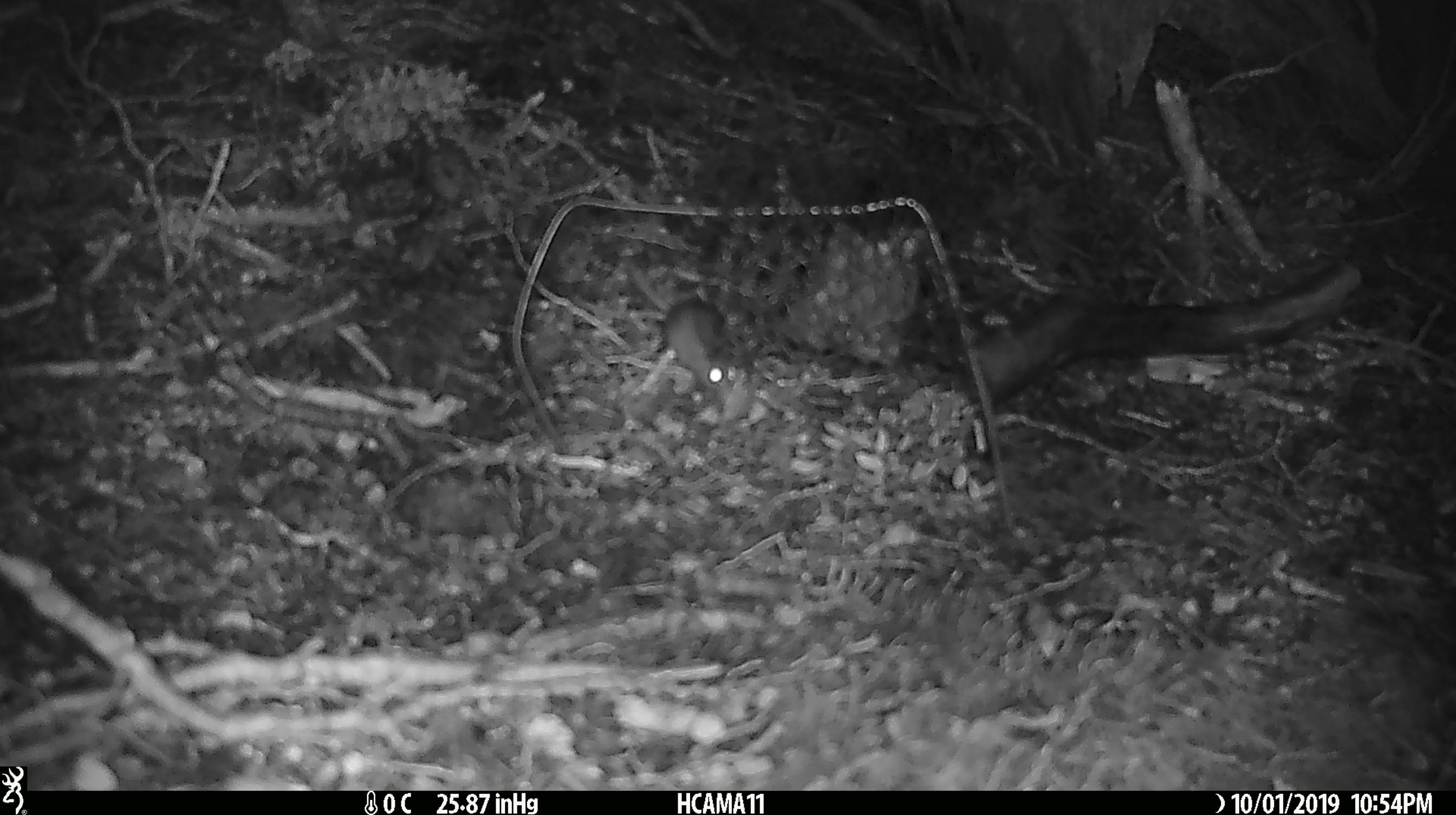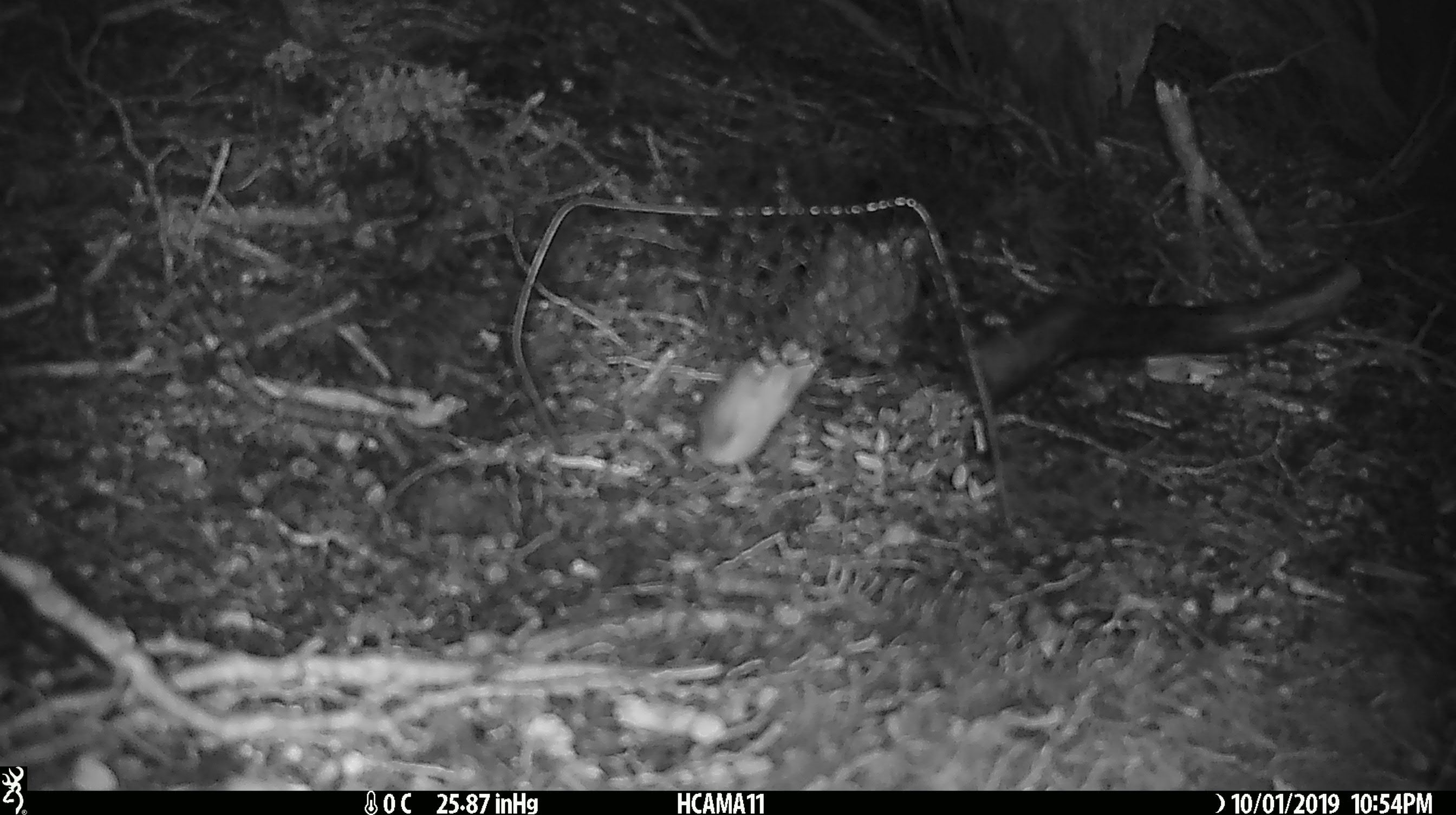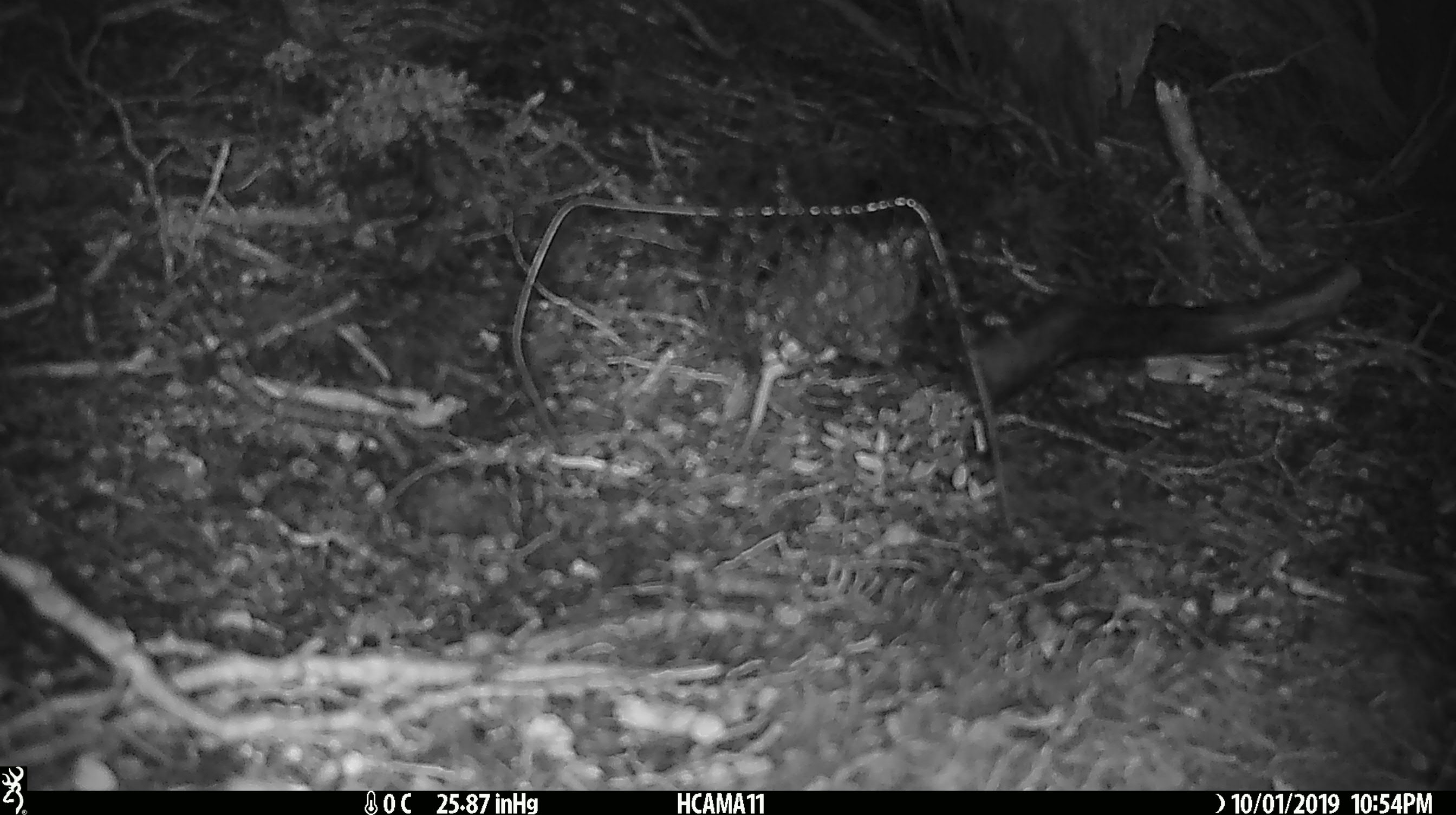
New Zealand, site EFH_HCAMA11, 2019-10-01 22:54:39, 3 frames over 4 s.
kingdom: Animalia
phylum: Chordata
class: Mammalia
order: Rodentia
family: Muridae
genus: Mus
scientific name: Mus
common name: mouse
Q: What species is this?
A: Mouse (Mus).